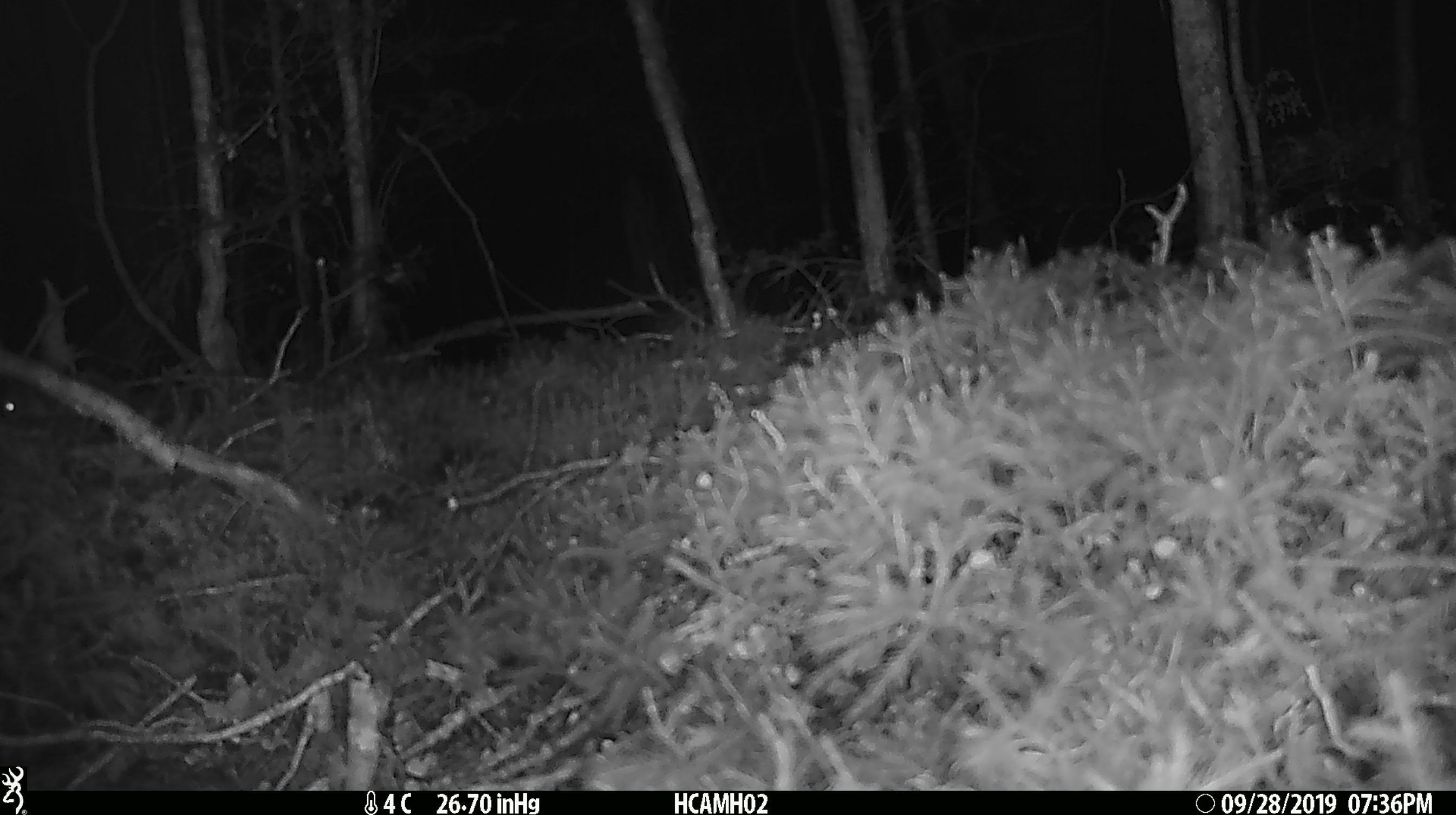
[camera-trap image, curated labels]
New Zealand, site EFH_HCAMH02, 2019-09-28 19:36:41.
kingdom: Animalia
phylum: Chordata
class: Mammalia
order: Rodentia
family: Muridae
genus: Mus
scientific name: Mus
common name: mouse